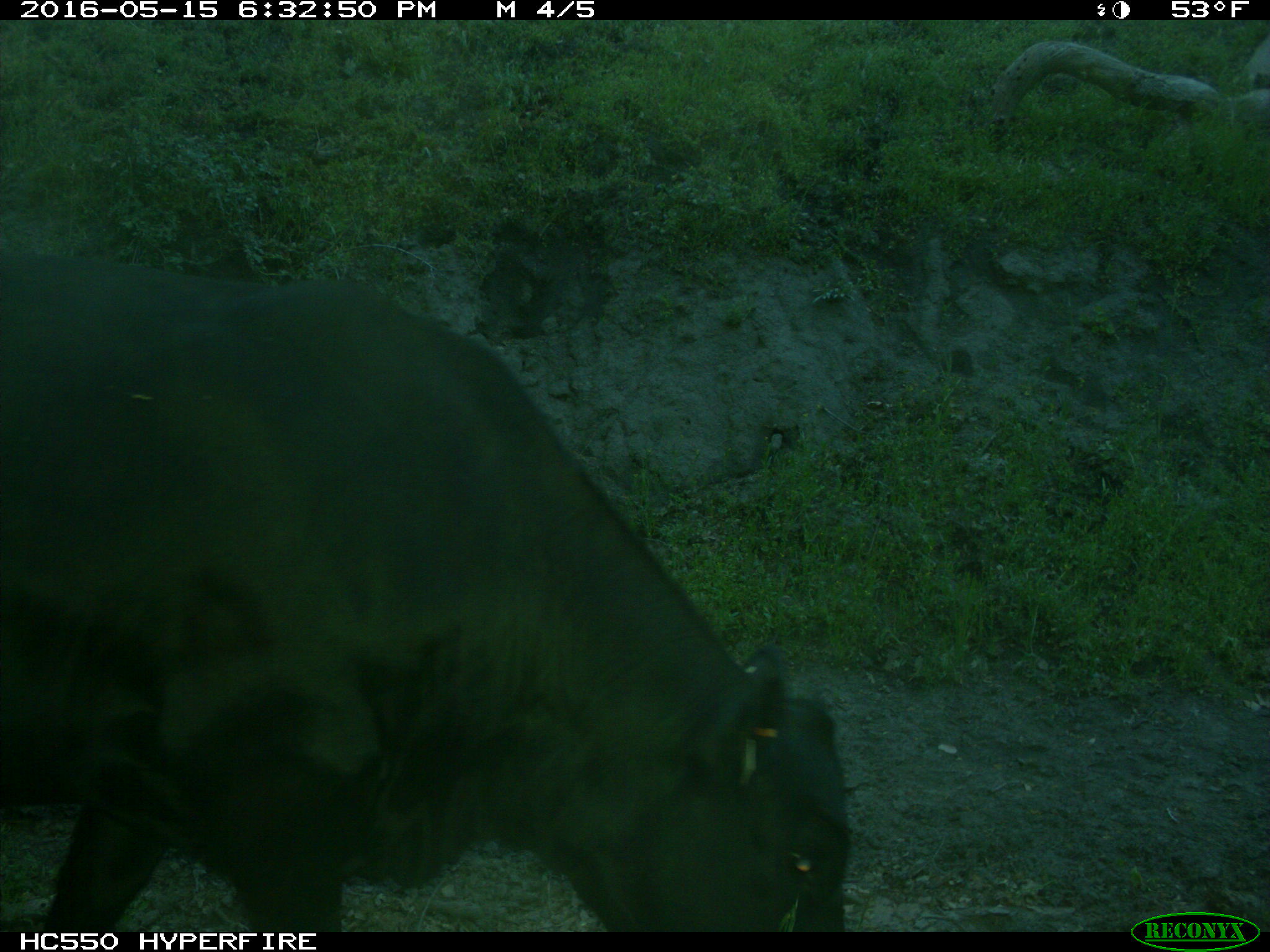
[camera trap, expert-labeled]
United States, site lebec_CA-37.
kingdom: Animalia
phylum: Chordata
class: Mammalia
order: Artiodactyla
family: Bovidae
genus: Bos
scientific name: Bos taurus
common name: domestic cow